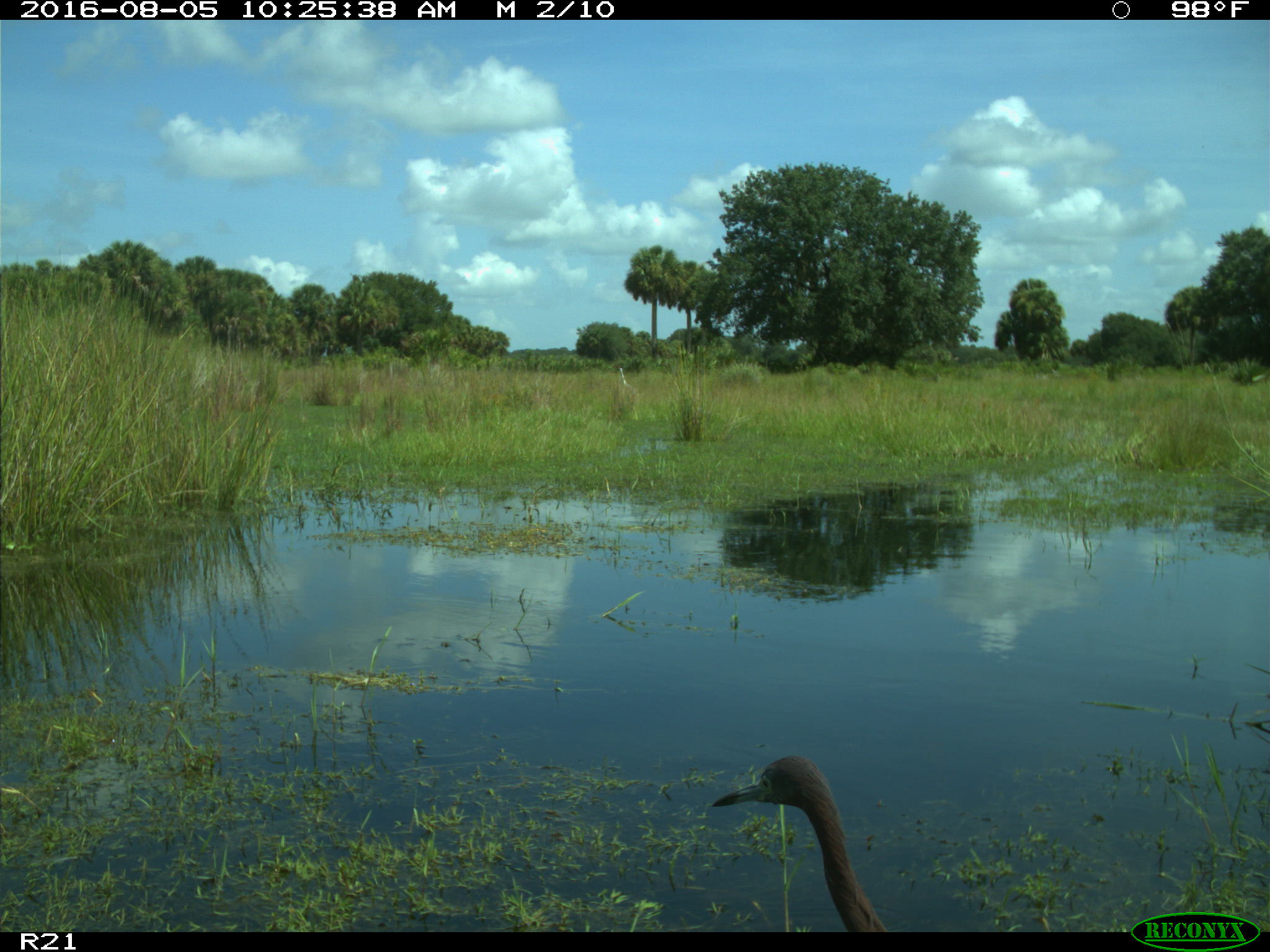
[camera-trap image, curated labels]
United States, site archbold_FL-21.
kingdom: Animalia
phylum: Chordata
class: Aves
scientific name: Aves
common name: birds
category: unidentified bird